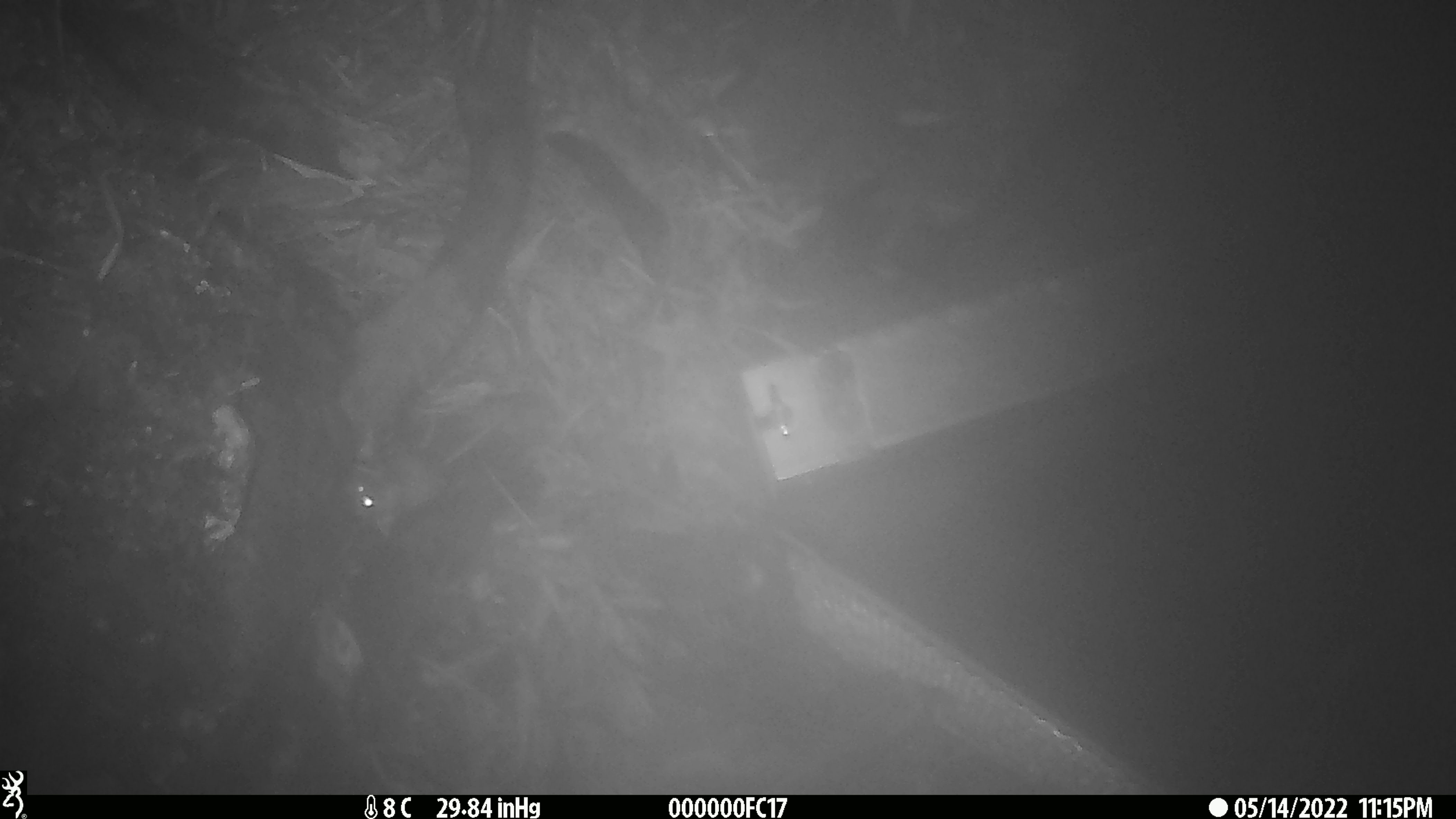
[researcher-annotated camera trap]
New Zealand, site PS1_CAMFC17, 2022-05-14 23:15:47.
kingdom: Animalia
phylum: Chordata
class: Mammalia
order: Rodentia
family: Muridae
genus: Mus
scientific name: Mus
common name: mouse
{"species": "mouse (Mus)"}